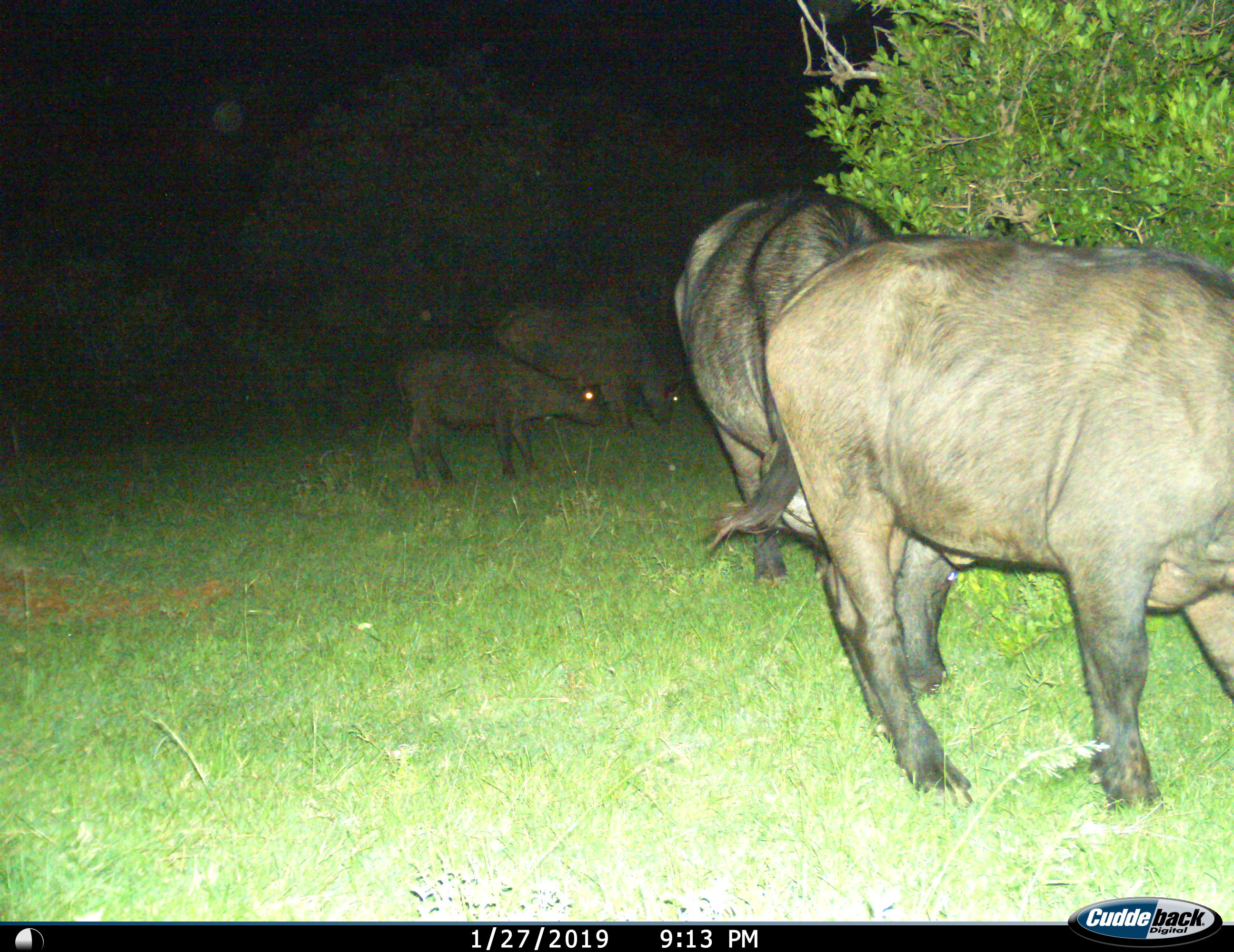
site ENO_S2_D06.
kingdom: Animalia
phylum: Chordata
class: Mammalia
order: Artiodactyla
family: Bovidae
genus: Syncerus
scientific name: Syncerus caffer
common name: african buffalo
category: buffalo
Buffalo (african buffalo) (Syncerus caffer), count 4. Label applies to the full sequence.